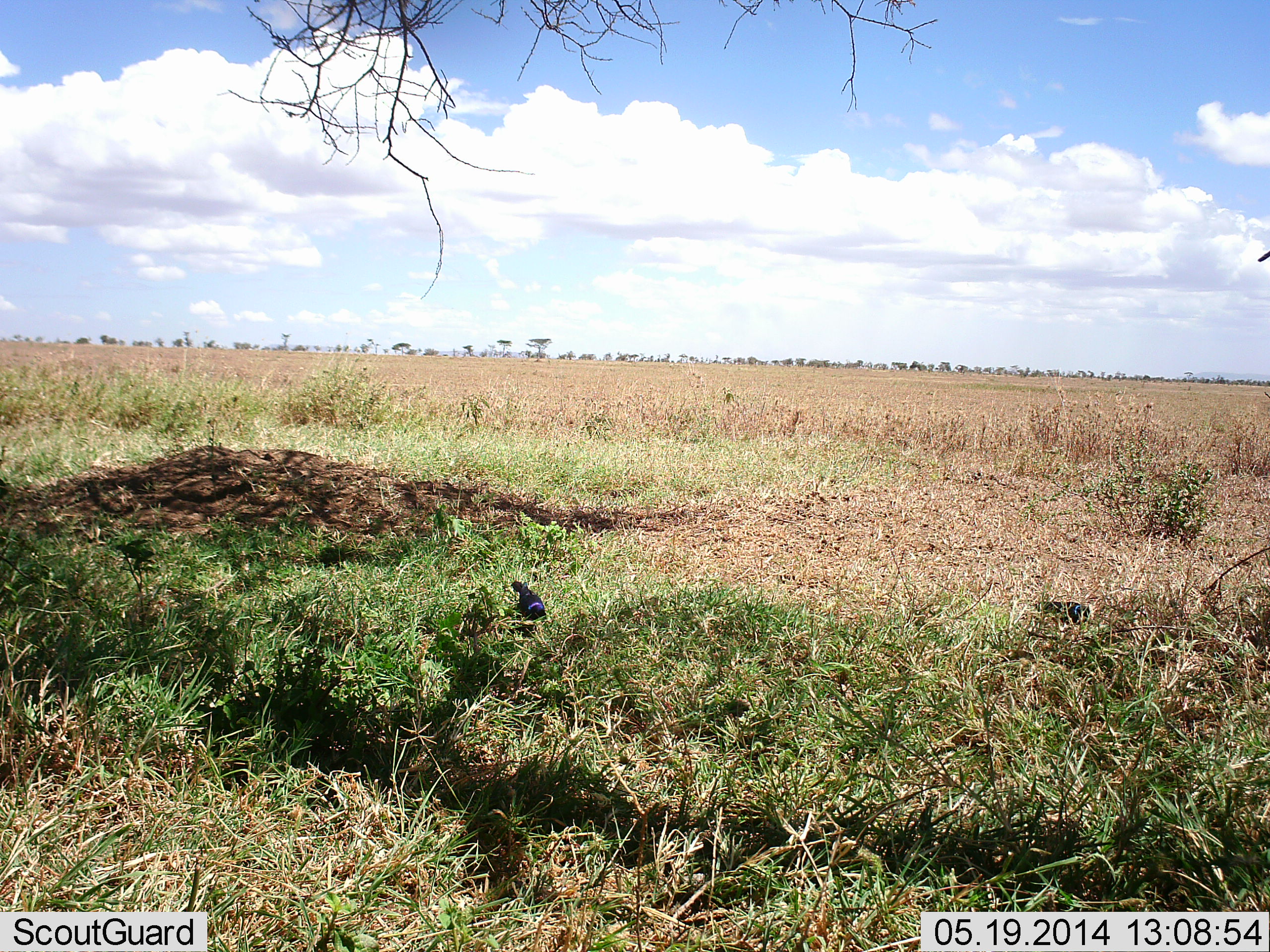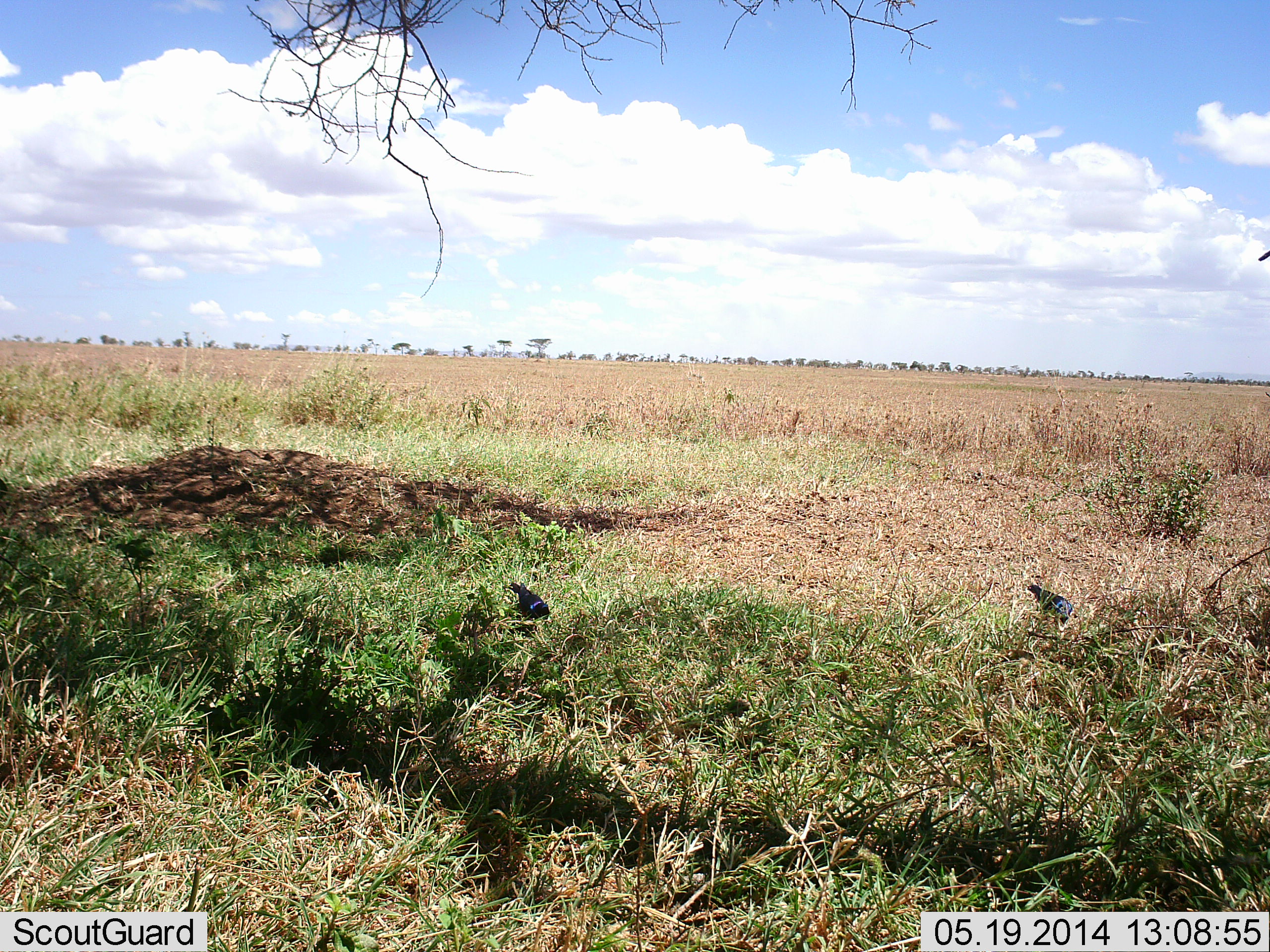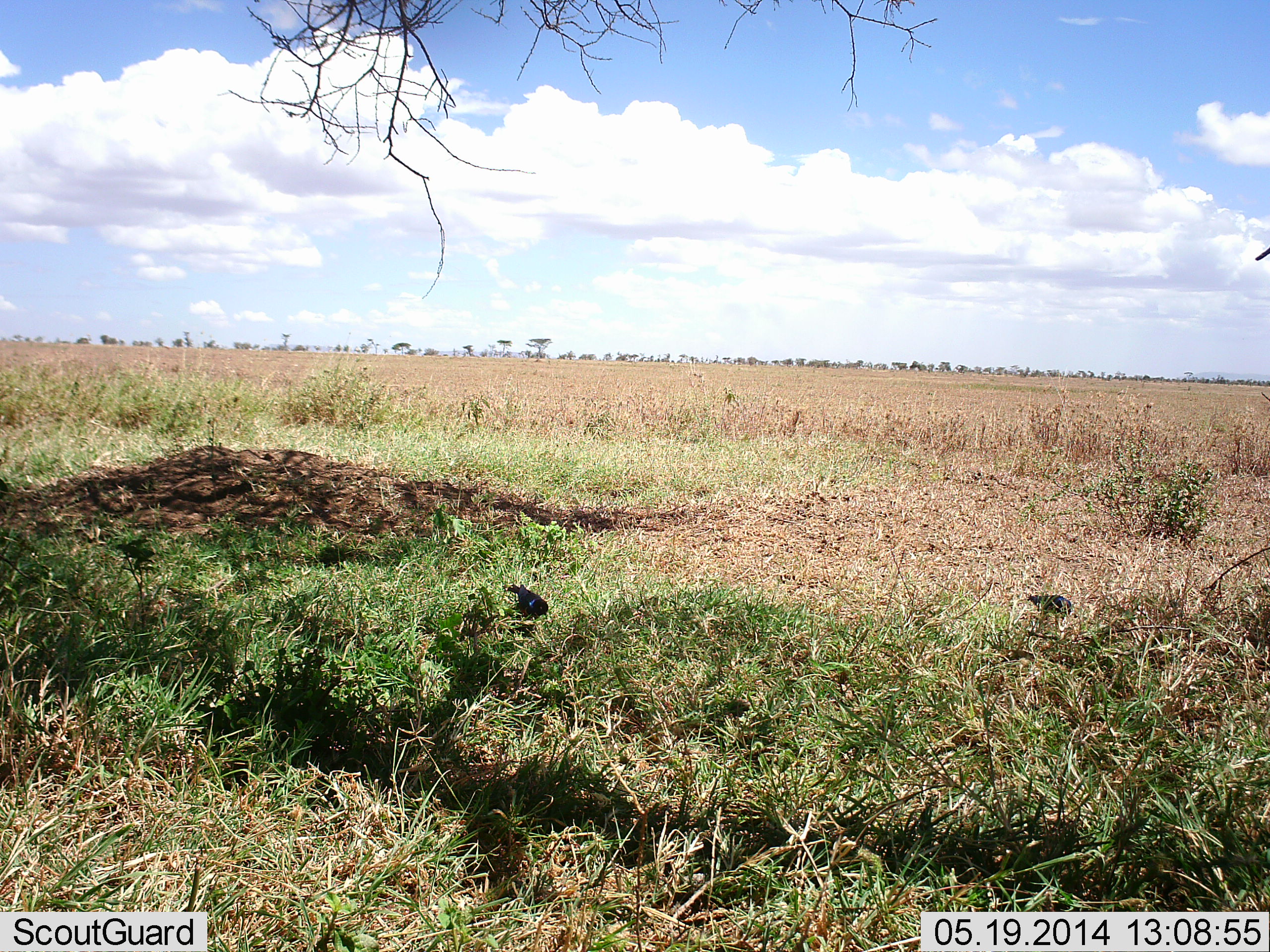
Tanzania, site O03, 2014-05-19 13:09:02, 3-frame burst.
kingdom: Animalia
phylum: Chordata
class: Aves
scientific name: Aves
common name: bird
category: otherbird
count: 2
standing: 10%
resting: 0%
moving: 0%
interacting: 0%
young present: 0%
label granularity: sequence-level